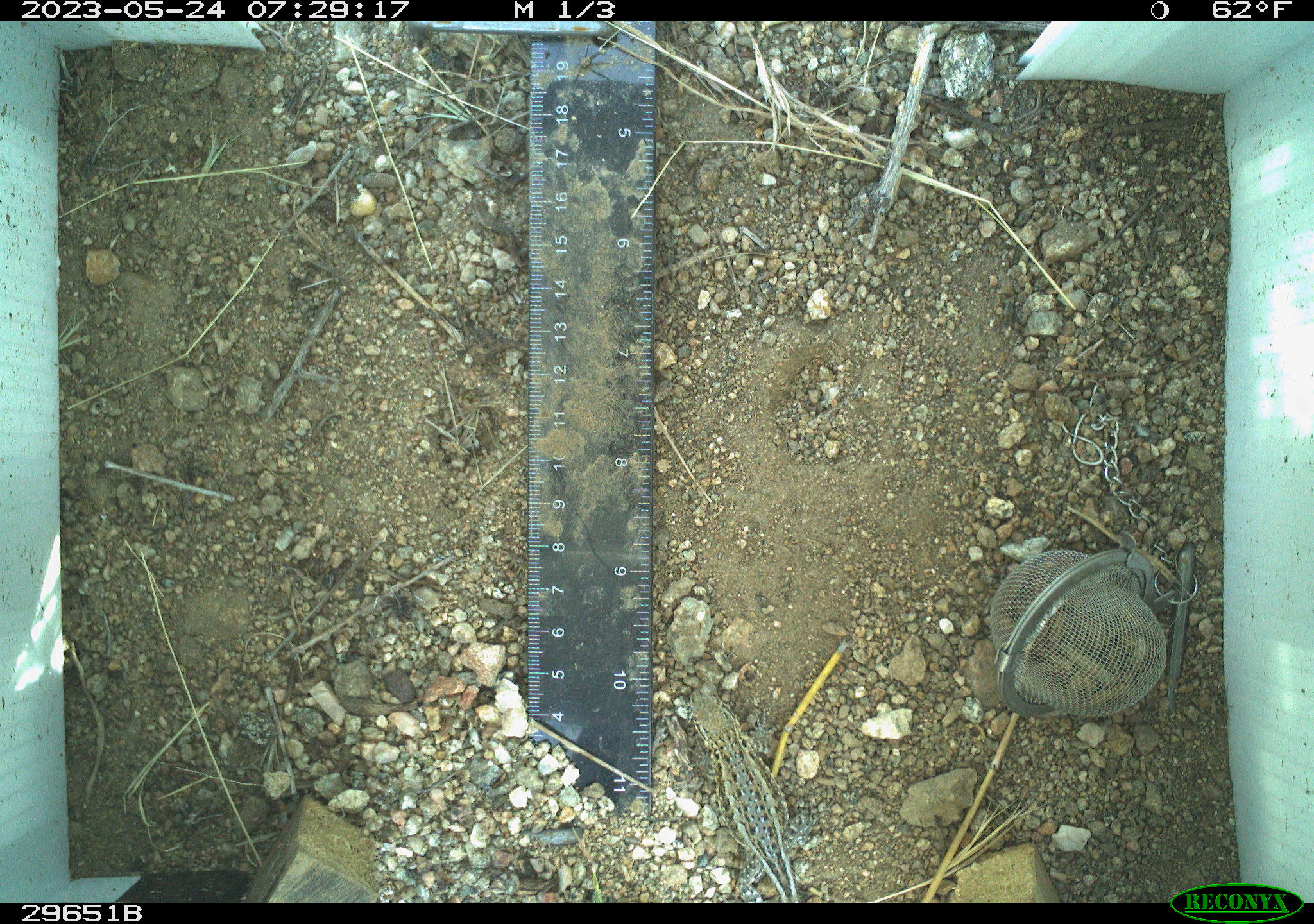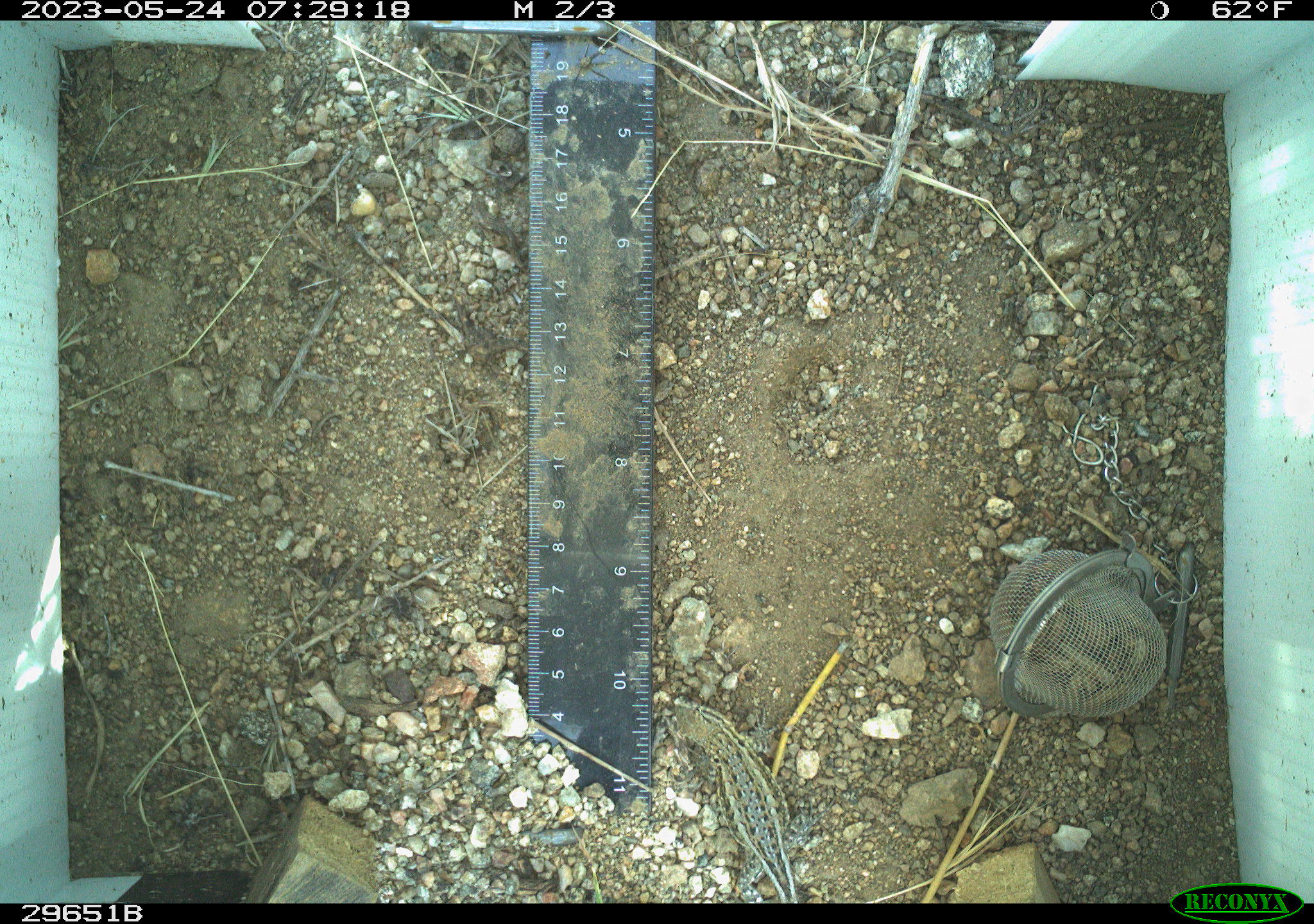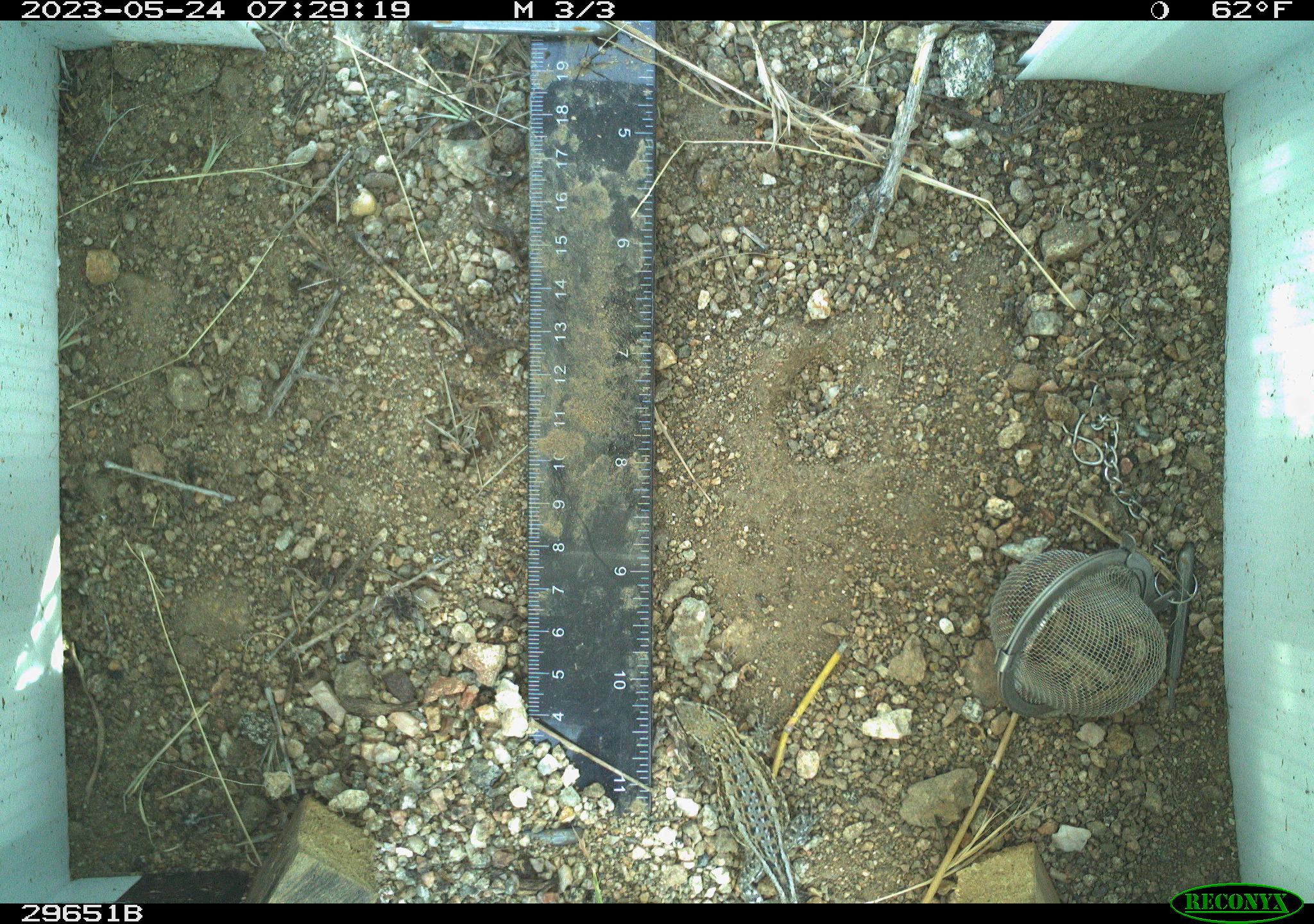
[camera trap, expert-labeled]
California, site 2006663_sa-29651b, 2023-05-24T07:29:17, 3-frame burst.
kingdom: Animalia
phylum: Chordata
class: Reptilia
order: Squamata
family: Phrynosomatidae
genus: Uta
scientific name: Uta stansburiana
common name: common side-blotched lizard